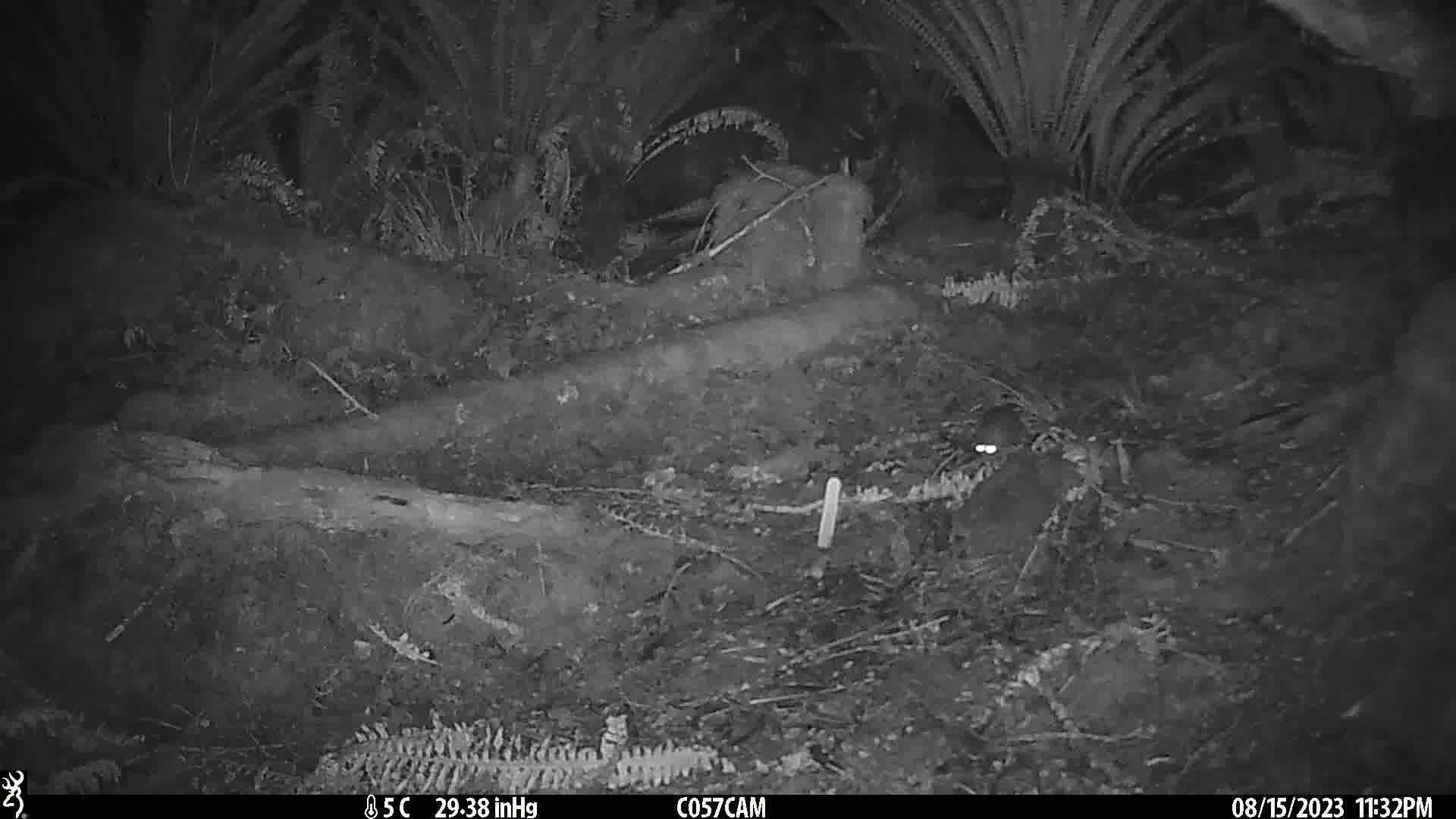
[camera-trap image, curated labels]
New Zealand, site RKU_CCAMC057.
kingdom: Animalia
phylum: Chordata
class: Mammalia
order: Rodentia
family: Muridae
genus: Rattus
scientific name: Rattus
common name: rat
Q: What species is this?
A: Rat (Rattus).